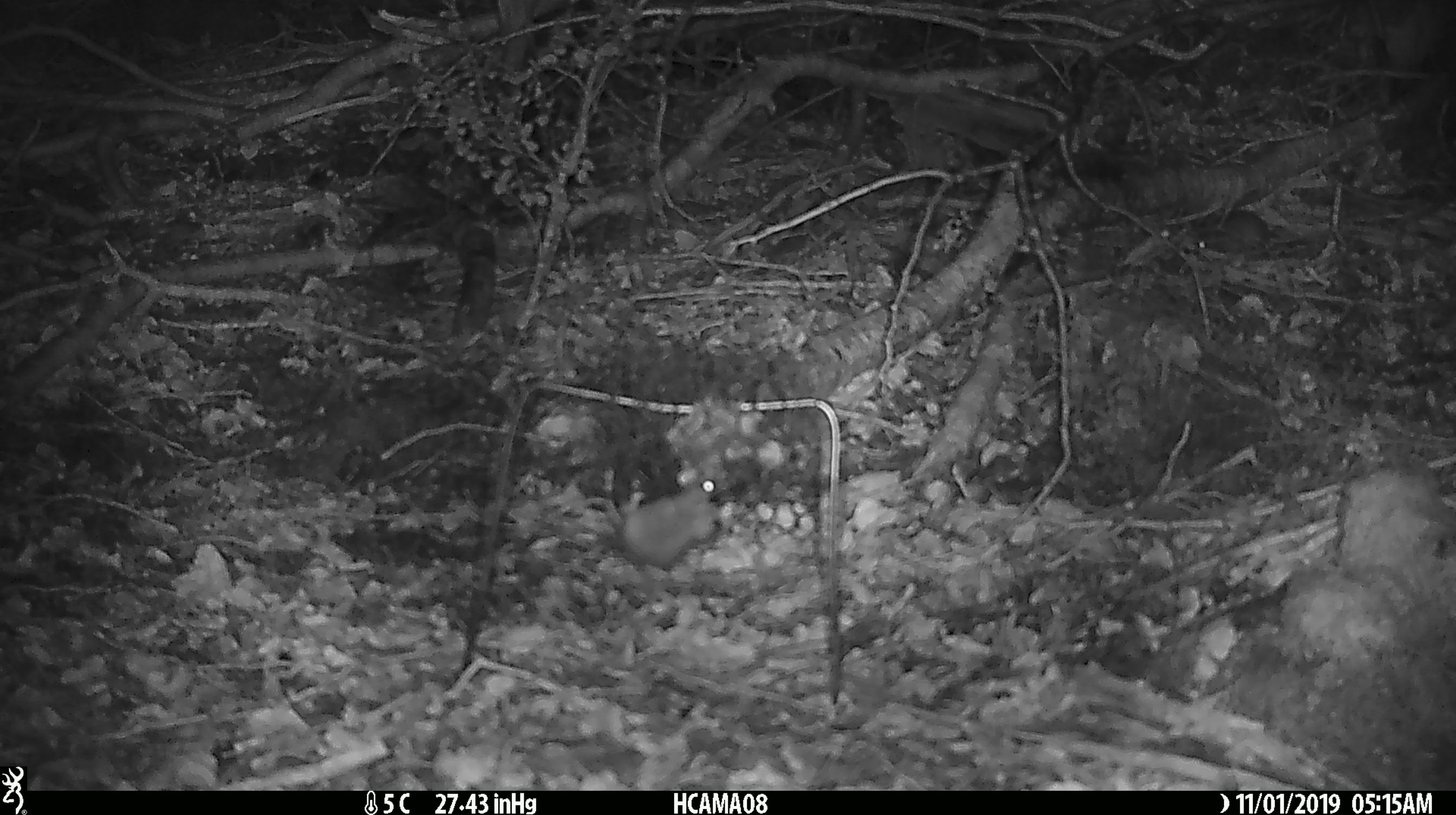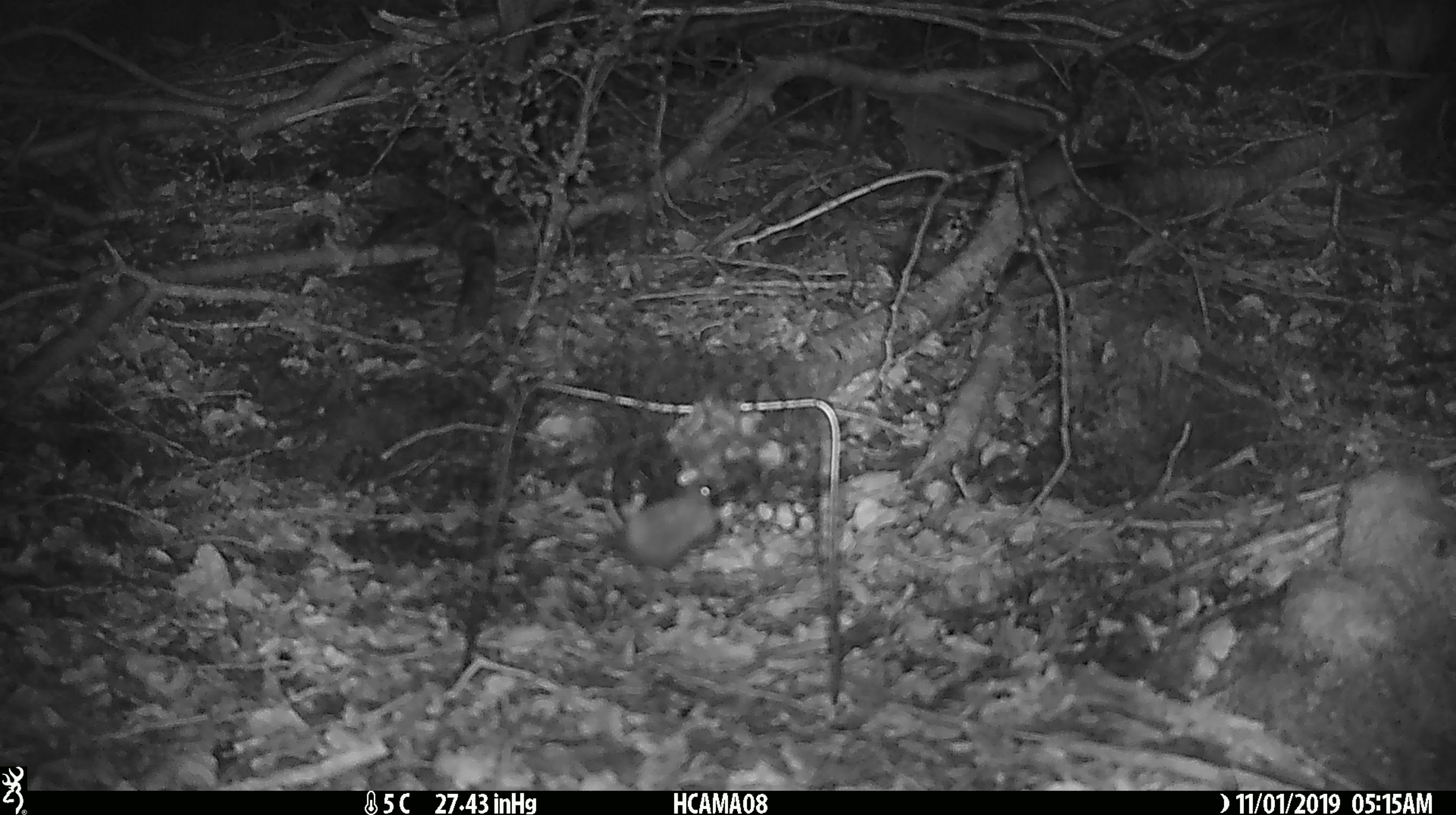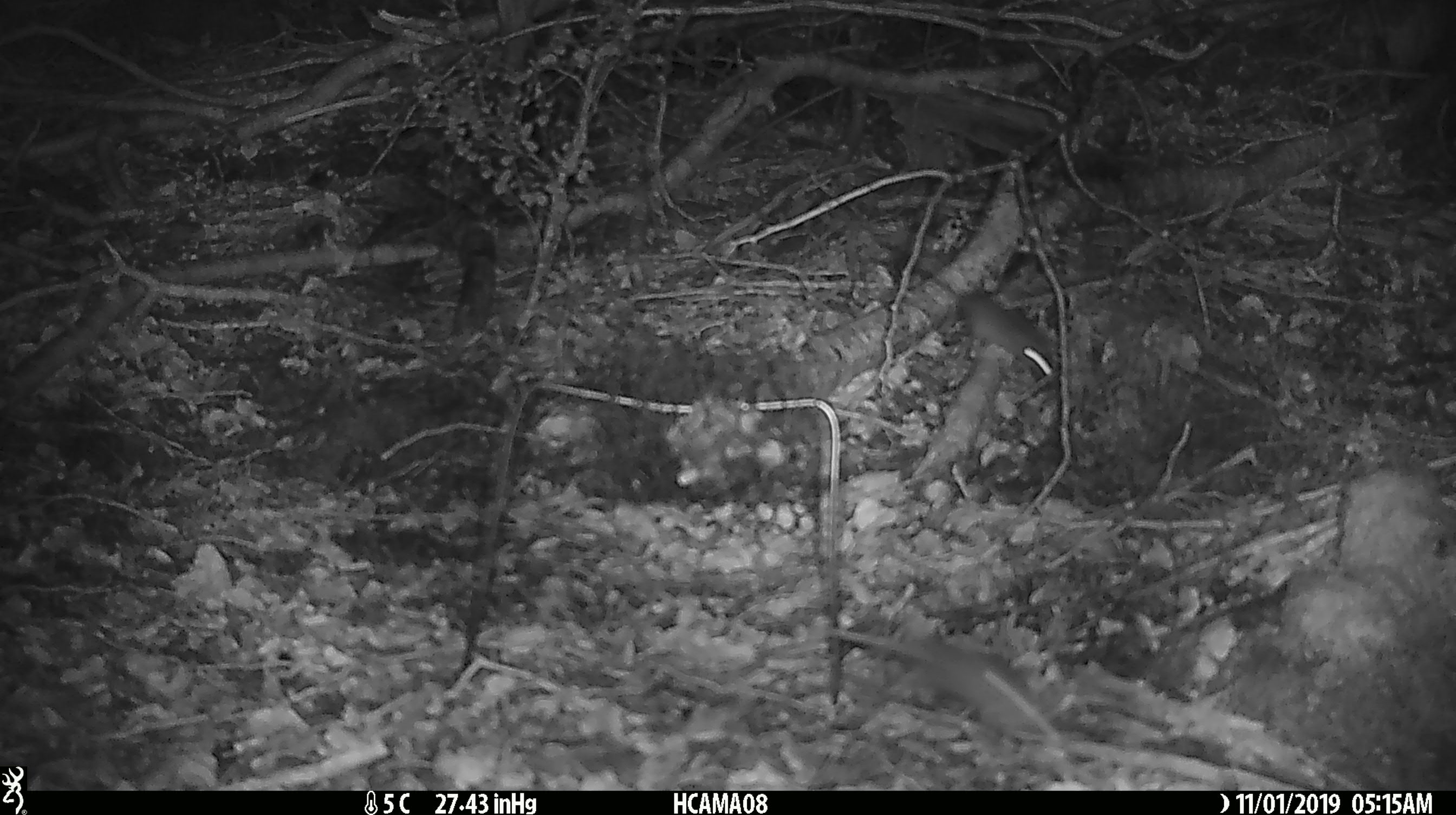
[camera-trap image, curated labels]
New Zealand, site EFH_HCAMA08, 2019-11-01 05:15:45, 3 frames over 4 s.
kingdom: Animalia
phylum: Chordata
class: Mammalia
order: Rodentia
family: Muridae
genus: Mus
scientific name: Mus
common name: mouse